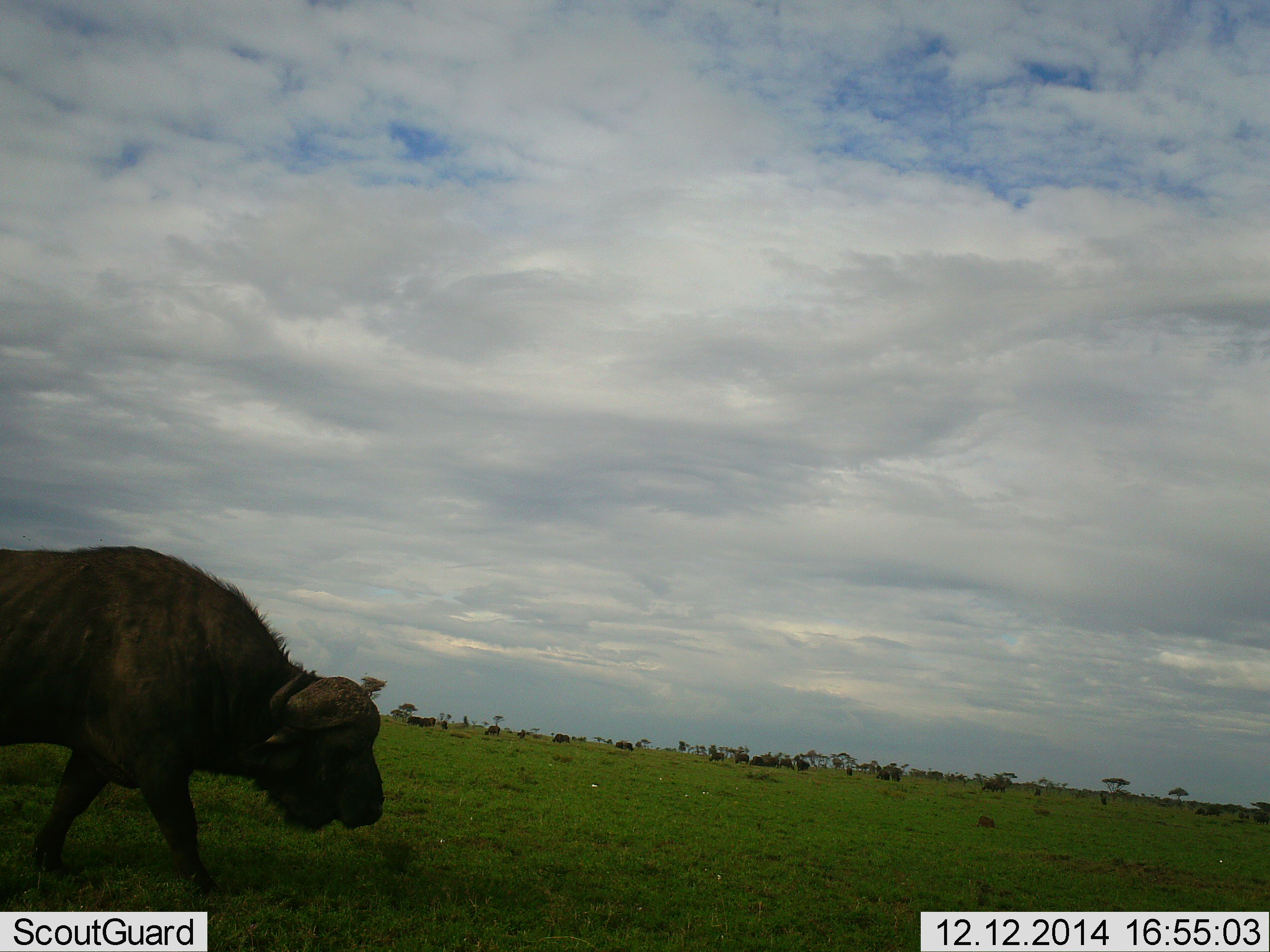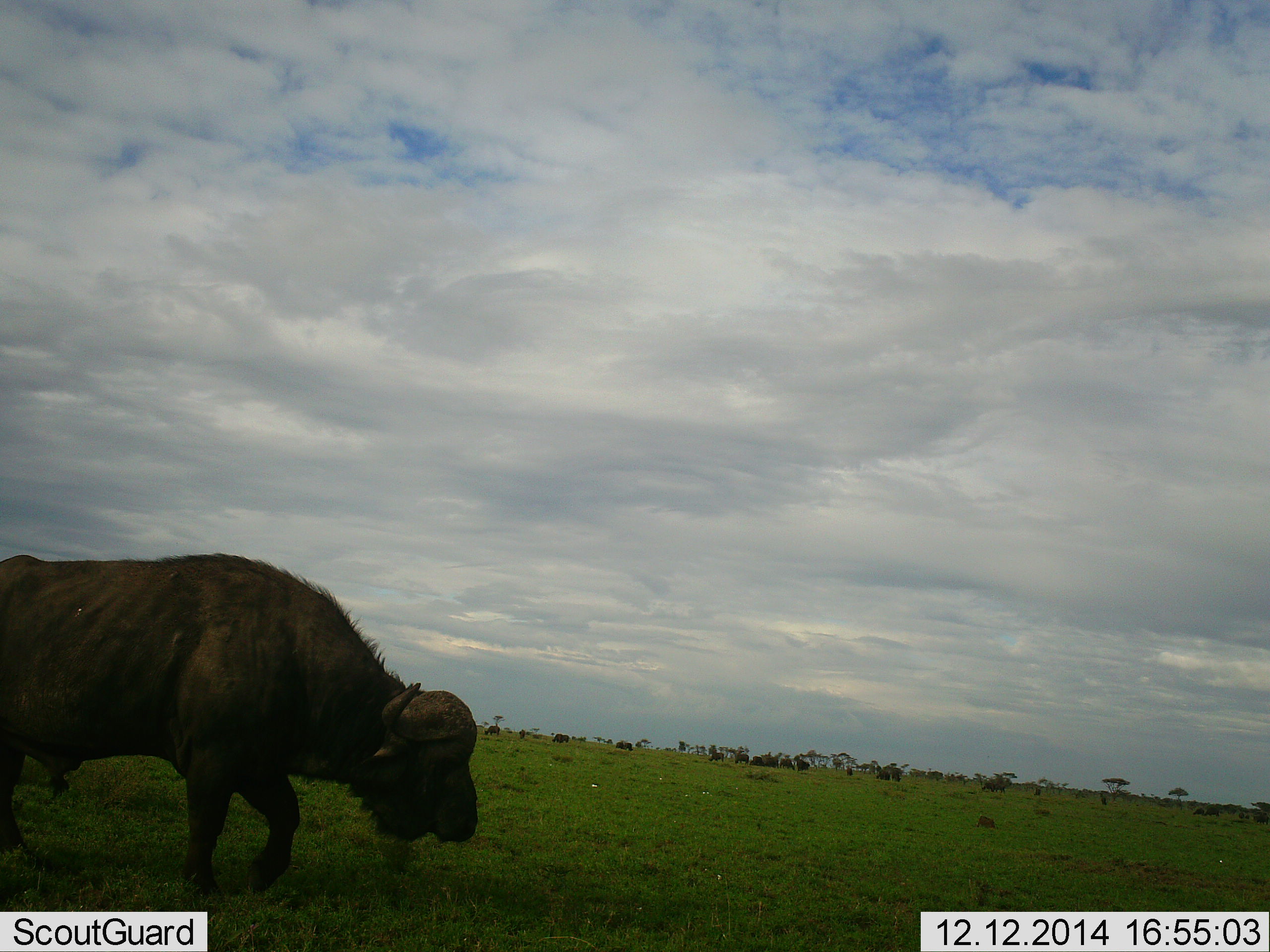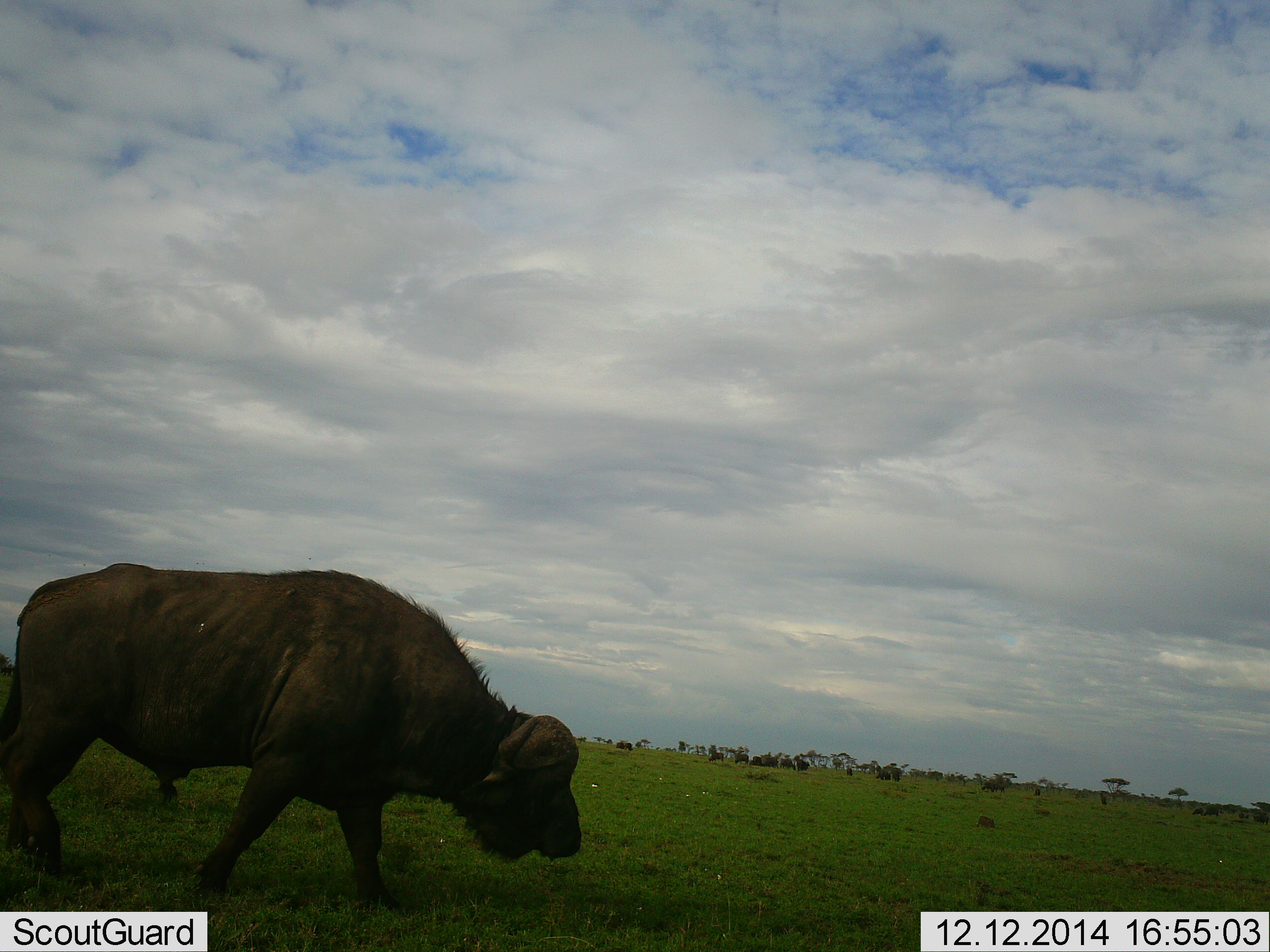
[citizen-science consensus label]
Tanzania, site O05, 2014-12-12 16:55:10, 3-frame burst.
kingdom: Animalia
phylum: Chordata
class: Mammalia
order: Artiodactyla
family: Bovidae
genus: Syncerus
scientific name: Syncerus caffer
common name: cape buffalo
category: buffalo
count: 1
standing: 20%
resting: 0%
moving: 90%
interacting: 0%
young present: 0%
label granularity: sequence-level